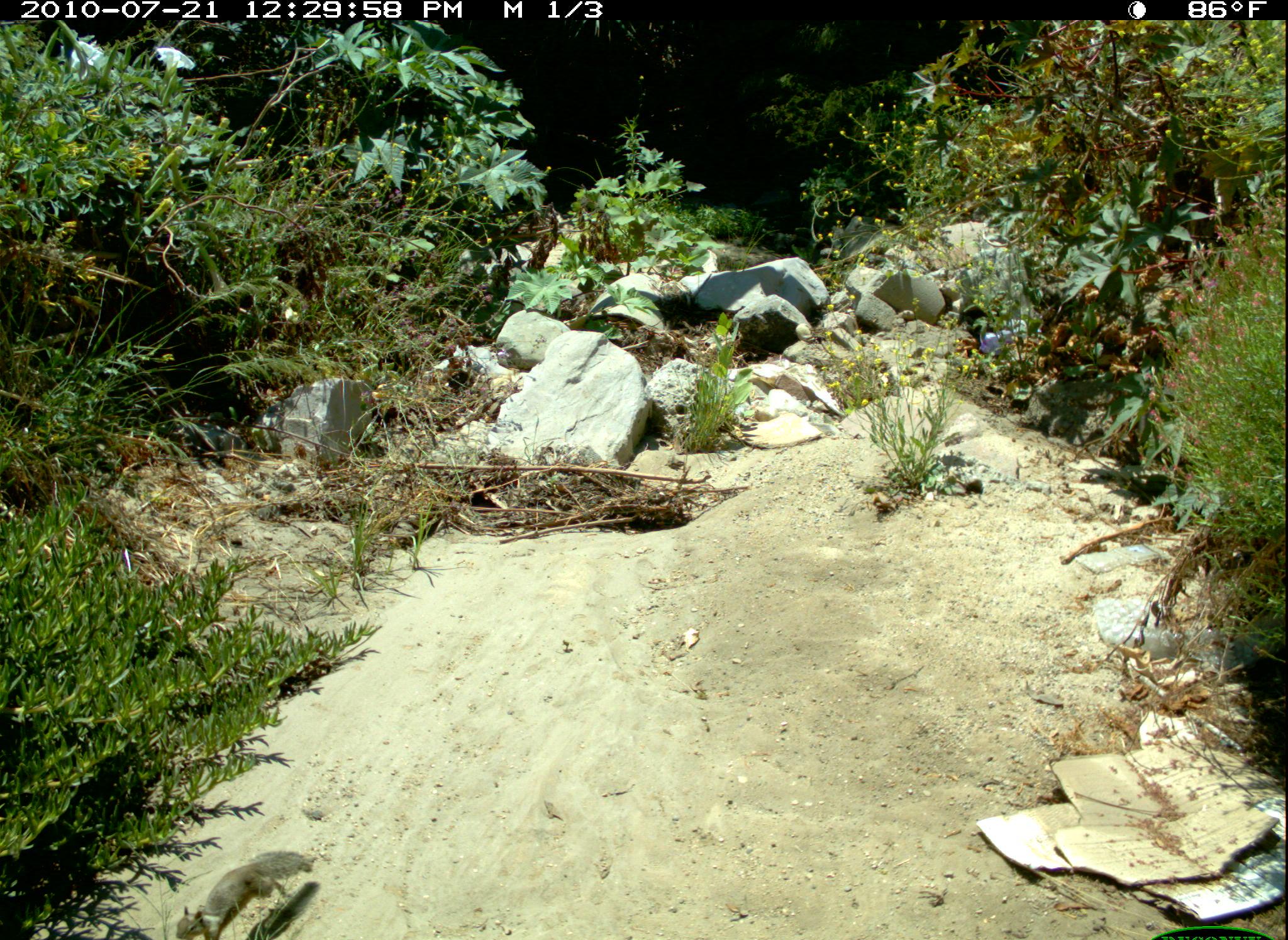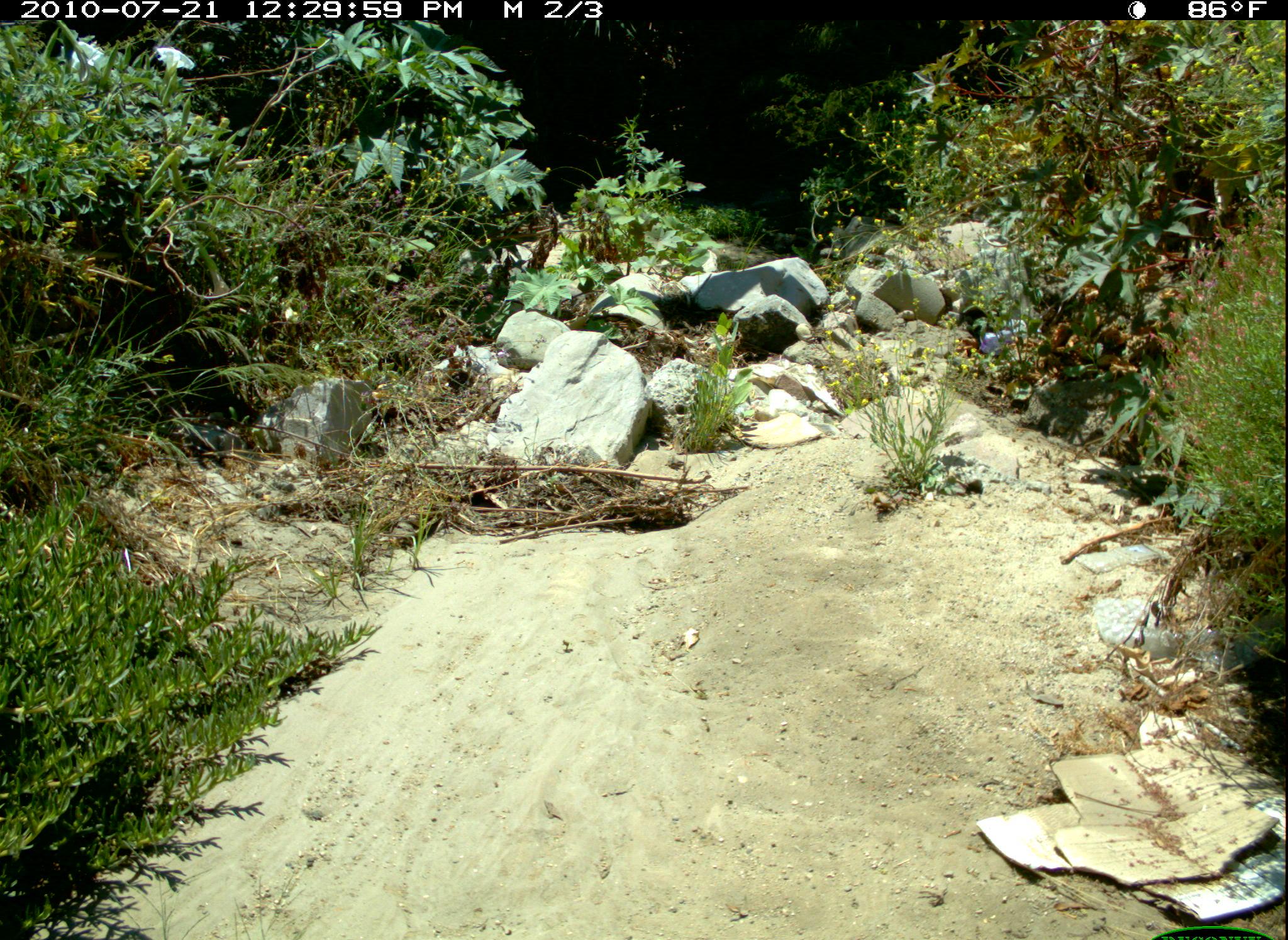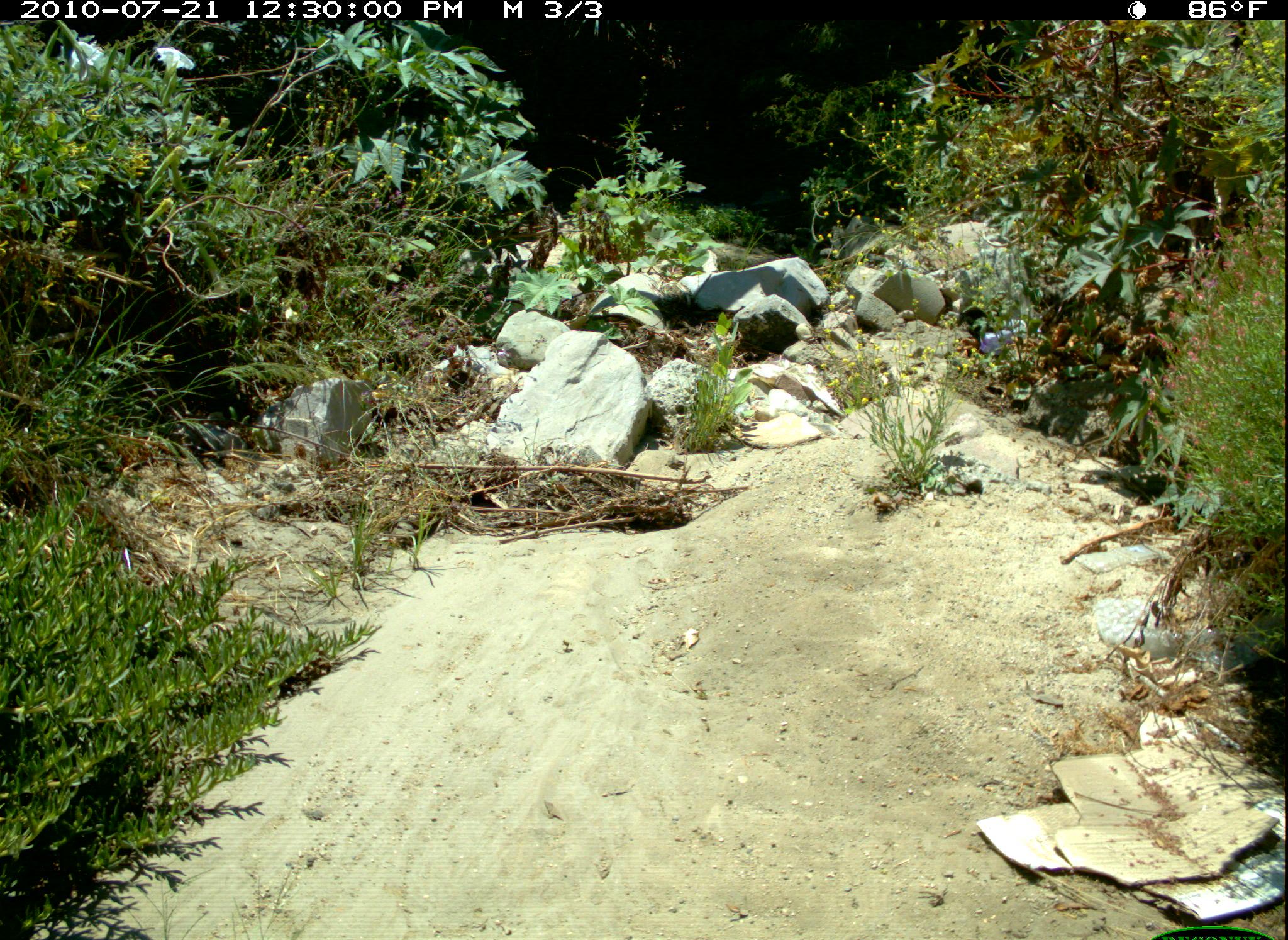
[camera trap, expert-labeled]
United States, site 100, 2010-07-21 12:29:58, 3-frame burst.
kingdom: Animalia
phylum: Chordata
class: Mammalia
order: Rodentia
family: Sciuridae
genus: Sciurus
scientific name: Sciurus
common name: squirrel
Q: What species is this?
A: Squirrel (Sciurus).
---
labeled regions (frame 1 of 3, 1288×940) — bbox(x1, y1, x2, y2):
squirrel: bbox(155, 842, 333, 940)